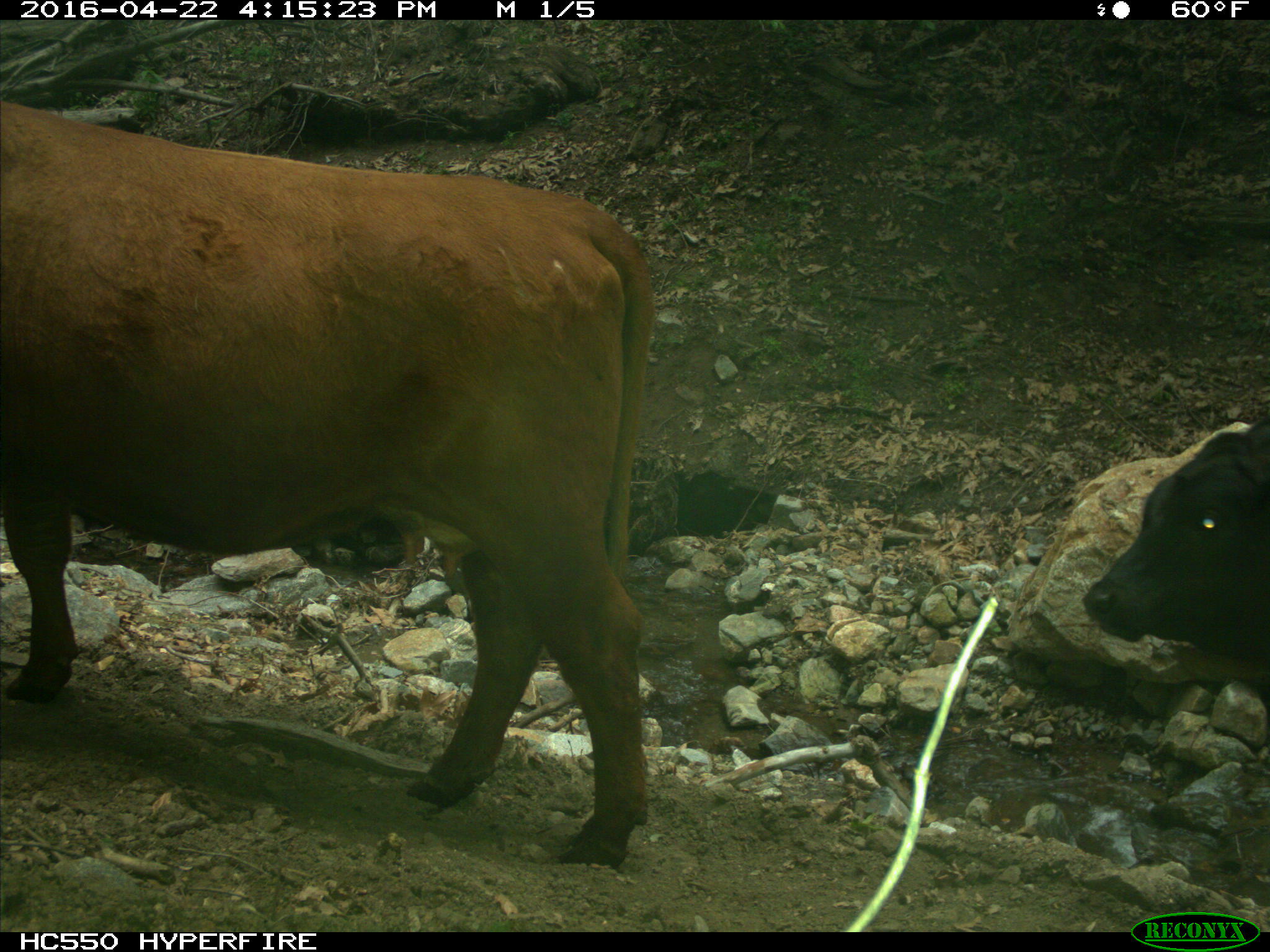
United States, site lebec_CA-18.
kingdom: Animalia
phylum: Chordata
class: Mammalia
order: Artiodactyla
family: Bovidae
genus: Bos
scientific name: Bos taurus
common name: domestic cow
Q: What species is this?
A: Bos taurus (domestic cow).